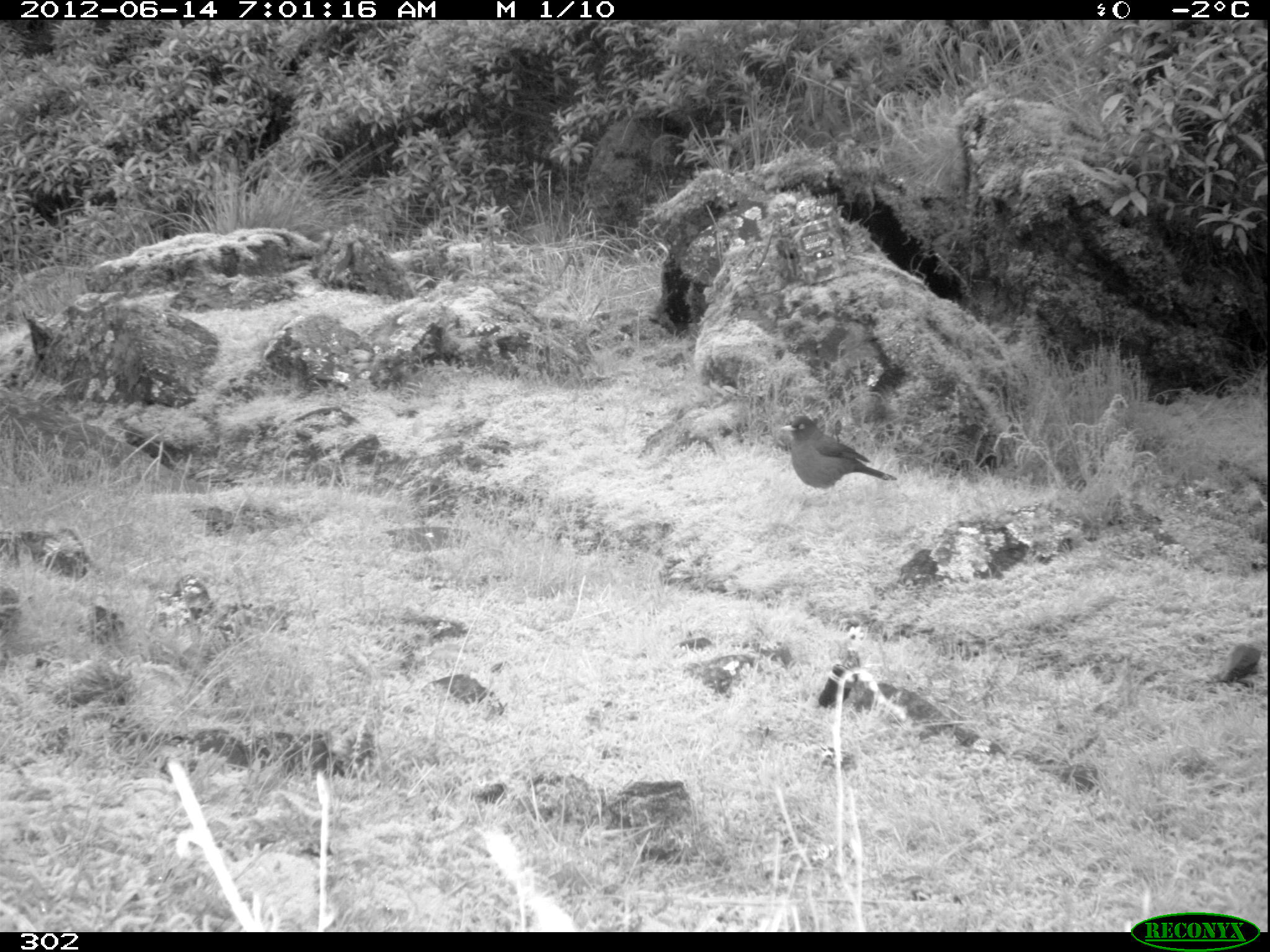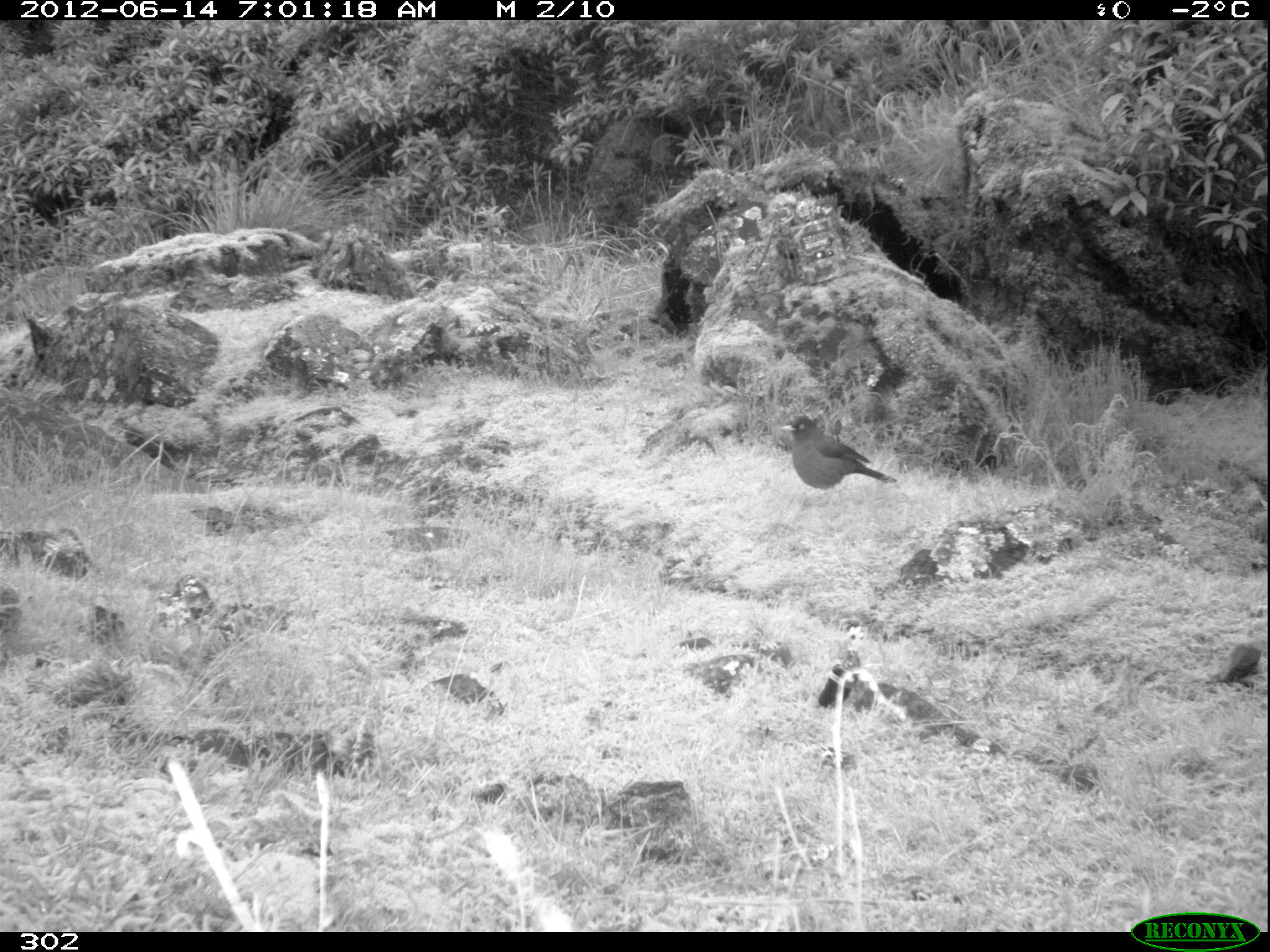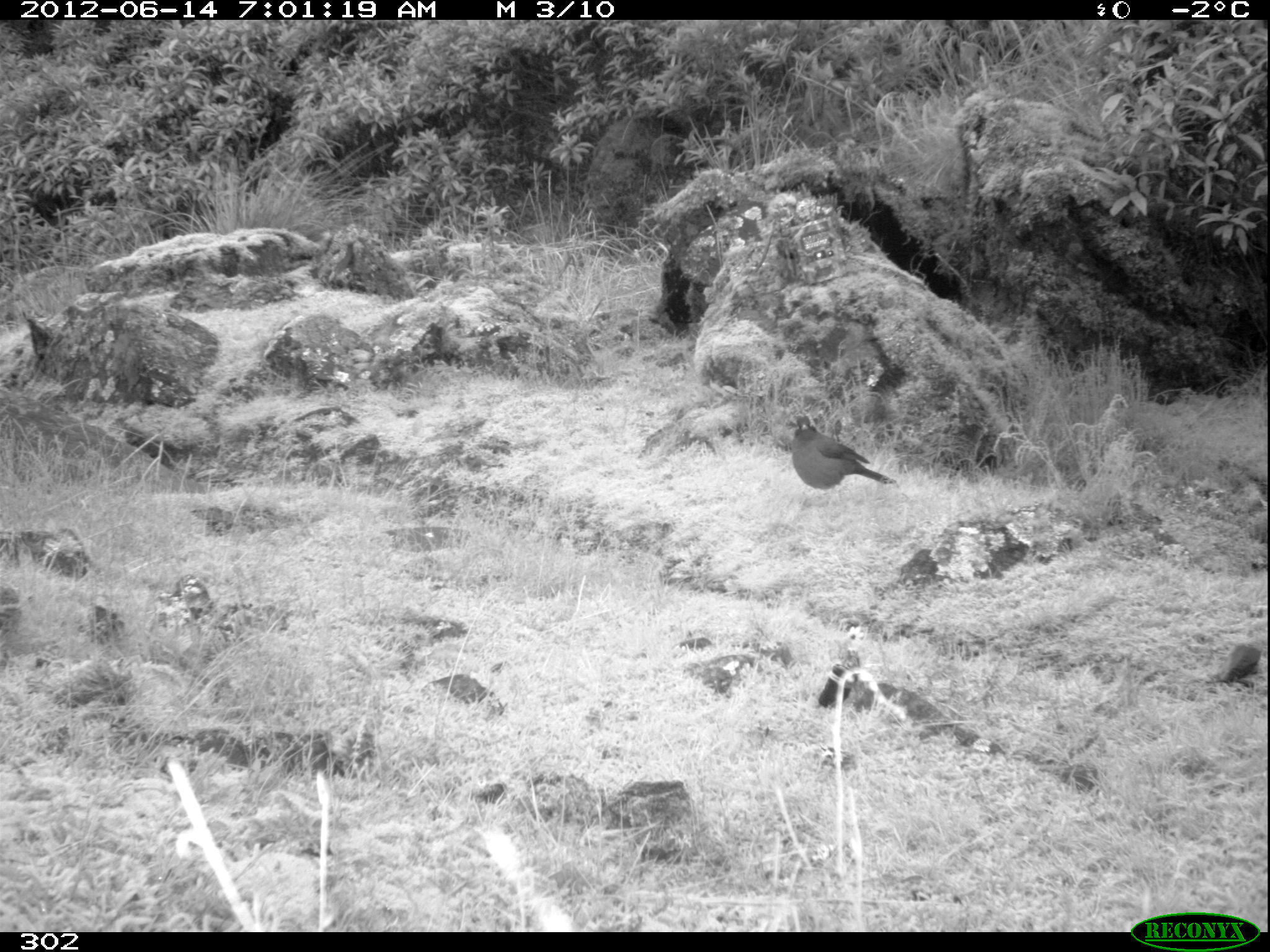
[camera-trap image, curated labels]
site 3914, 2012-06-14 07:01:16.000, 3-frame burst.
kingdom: Animalia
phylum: Chordata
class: Aves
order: Passeriformes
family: Turdidae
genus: Turdus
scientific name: Turdus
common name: true thrushes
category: turdus sp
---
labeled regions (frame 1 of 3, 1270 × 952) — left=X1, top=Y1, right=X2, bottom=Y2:
turdus sp: left=780, top=415, right=897, bottom=506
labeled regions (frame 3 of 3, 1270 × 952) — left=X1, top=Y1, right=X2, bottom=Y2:
turdus sp: left=791, top=415, right=896, bottom=490